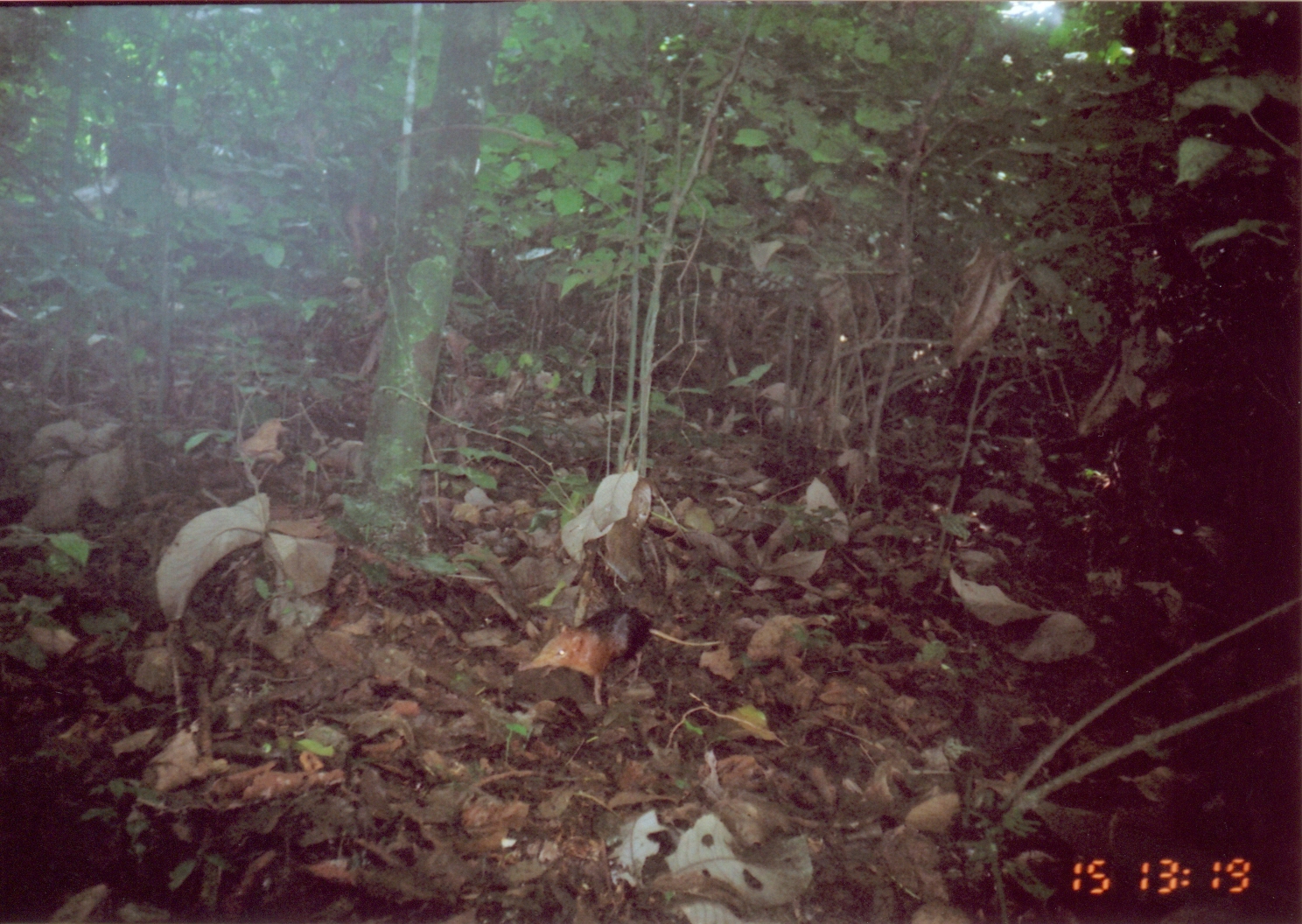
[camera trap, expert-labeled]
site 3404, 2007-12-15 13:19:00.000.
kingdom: Animalia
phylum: Chordata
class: Mammalia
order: Macroscelidea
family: Macroscelididae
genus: Rhynchocyon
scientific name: Rhynchocyon petersi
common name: black-and-rufous sengi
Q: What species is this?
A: Rhynchocyon petersi (black-and-rufous sengi).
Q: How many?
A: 1.